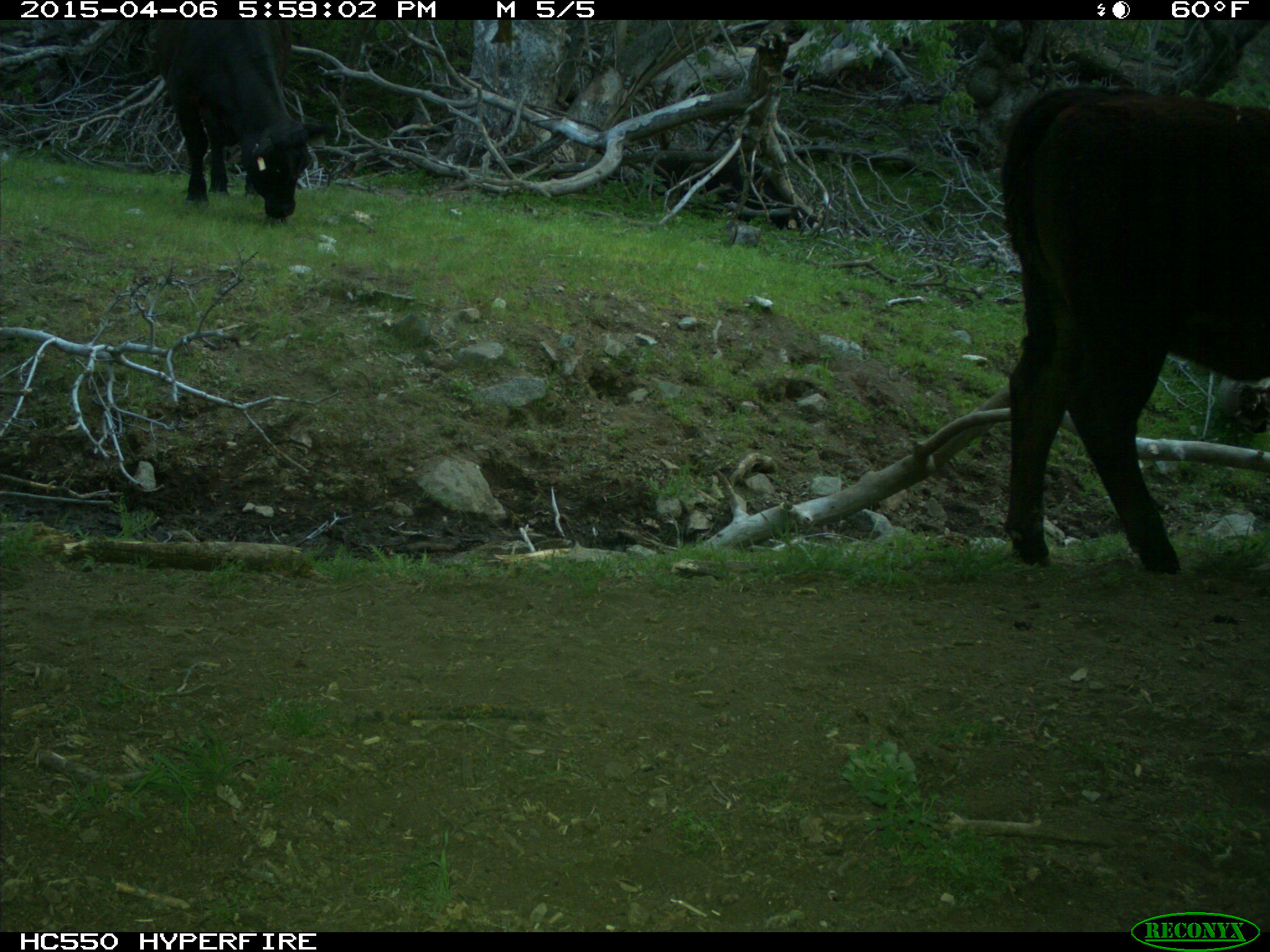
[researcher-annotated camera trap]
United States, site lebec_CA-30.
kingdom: Animalia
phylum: Chordata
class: Mammalia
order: Artiodactyla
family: Bovidae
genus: Bos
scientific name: Bos taurus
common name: domestic cow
Bos taurus (domestic cow).